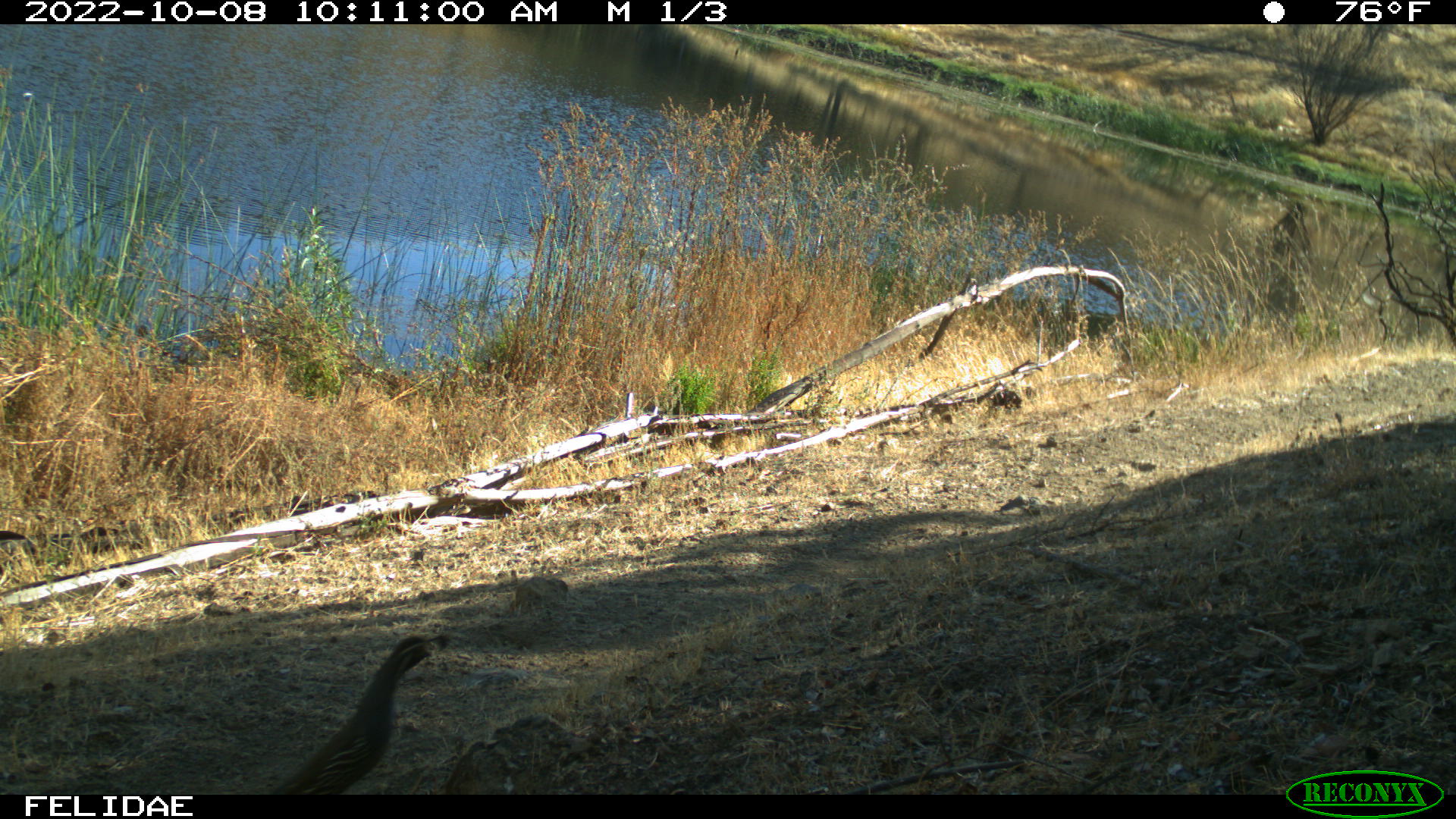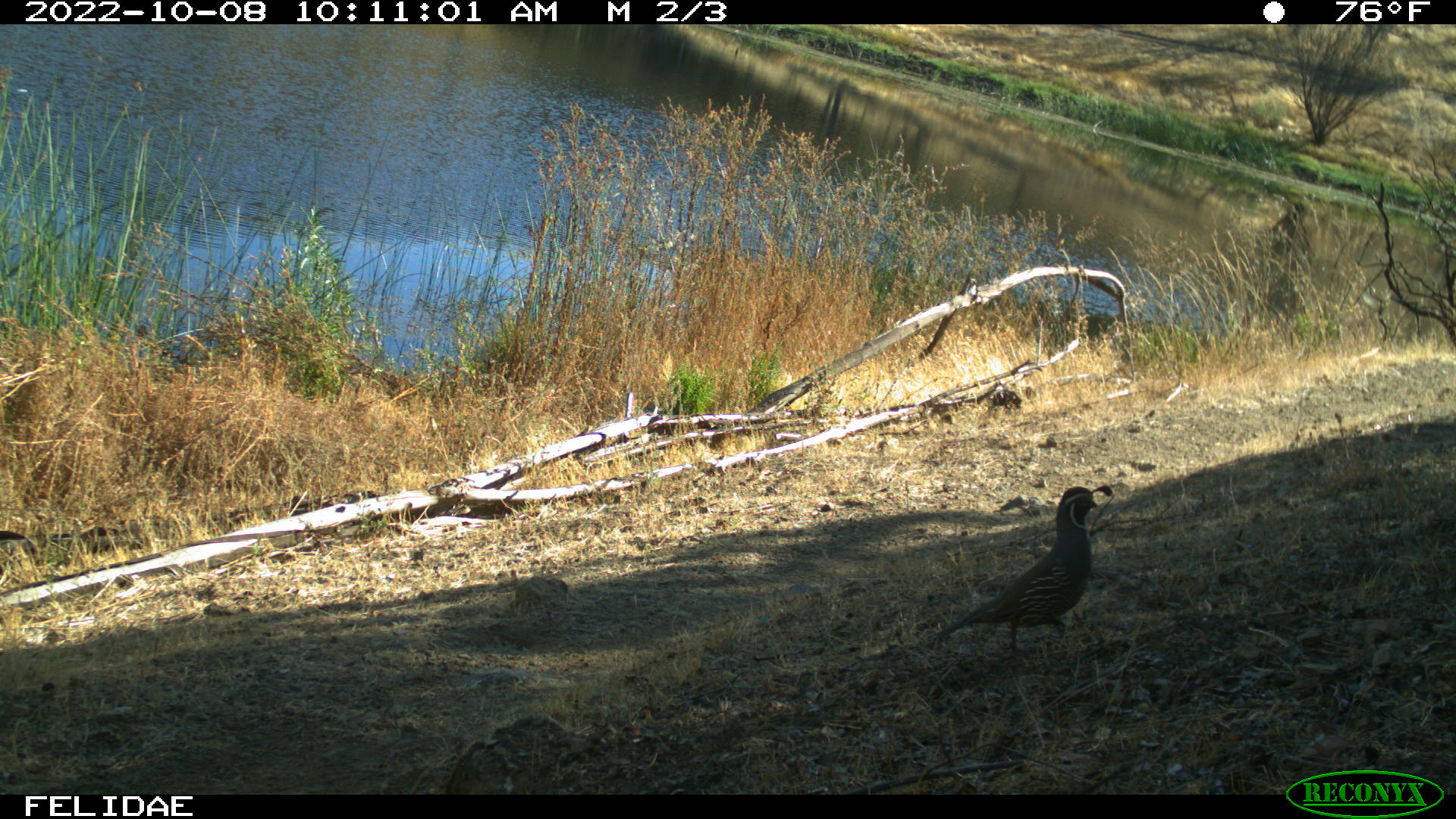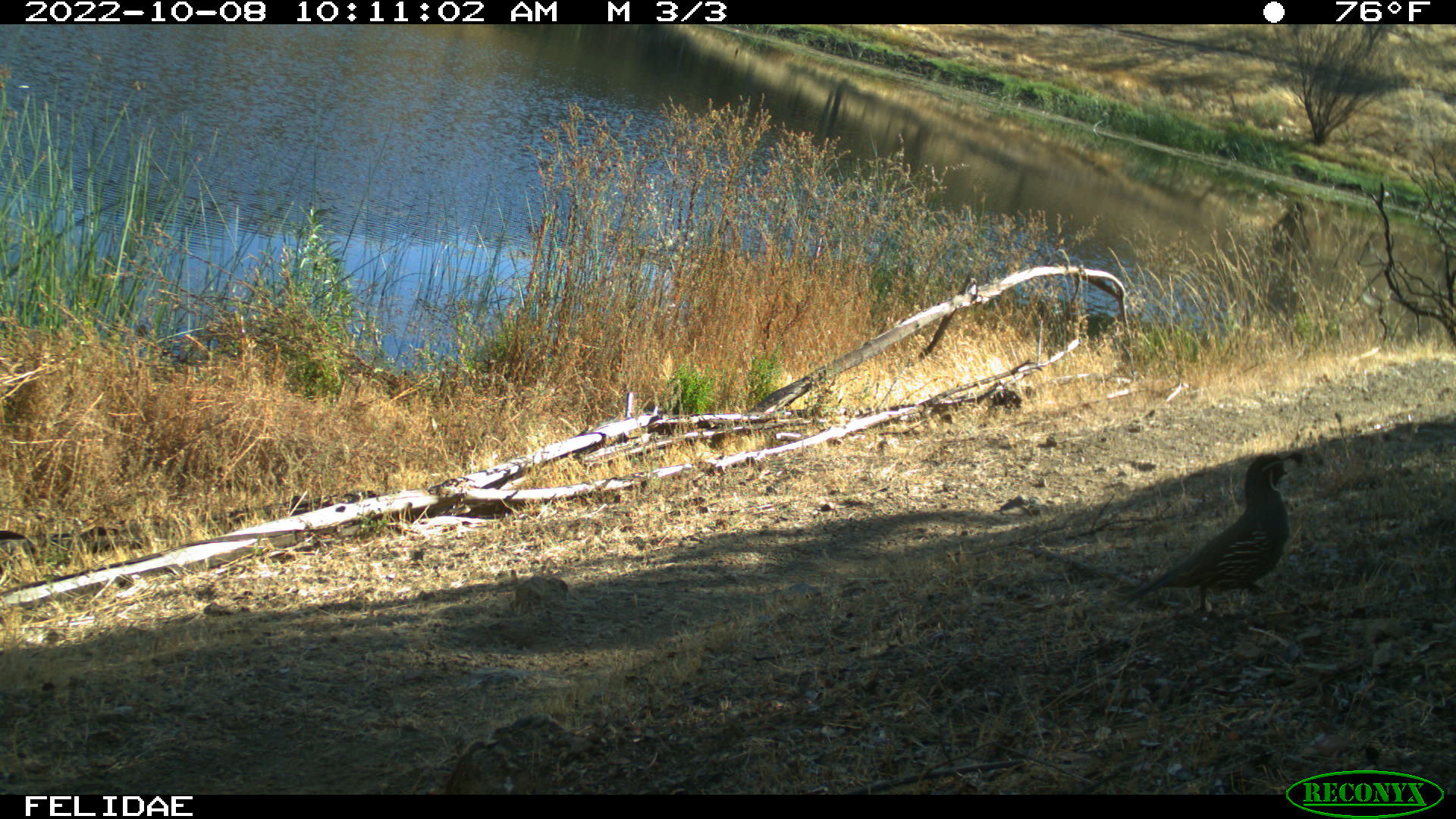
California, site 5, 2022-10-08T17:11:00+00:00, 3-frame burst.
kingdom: Animalia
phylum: Chordata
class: Aves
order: Galliformes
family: Odontophoridae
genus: Callipepla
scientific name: Callipepla californica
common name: california quail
California quail (Callipepla californica).